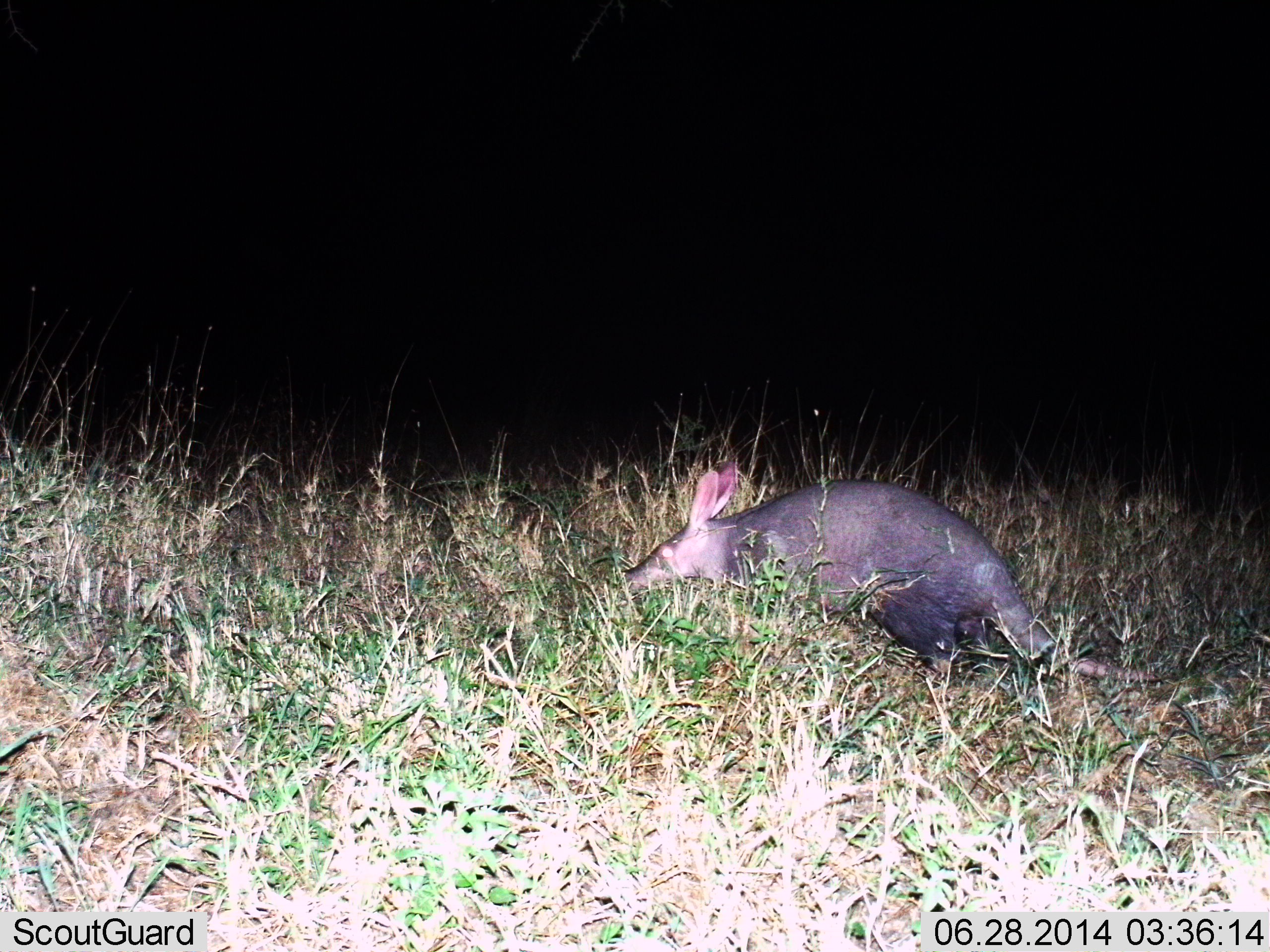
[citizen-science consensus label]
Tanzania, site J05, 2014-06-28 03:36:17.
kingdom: Animalia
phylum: Chordata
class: Mammalia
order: Tubulidentata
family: Orycteropodidae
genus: Orycteropus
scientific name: Orycteropus afer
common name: aardvark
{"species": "aardvark (Orycteropus afer)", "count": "1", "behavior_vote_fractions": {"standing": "40%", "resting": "0%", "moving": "60%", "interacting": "0%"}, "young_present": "0%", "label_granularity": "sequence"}